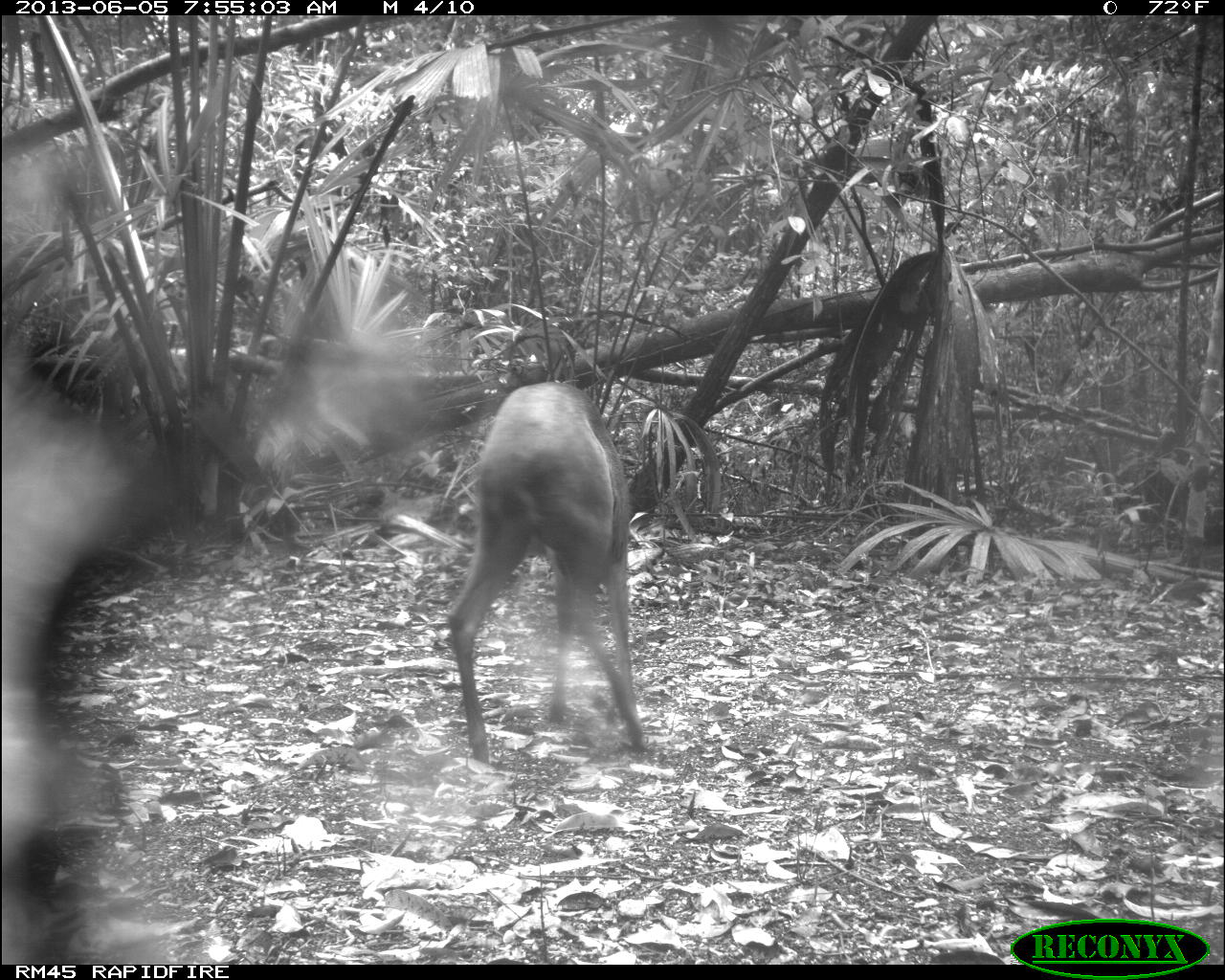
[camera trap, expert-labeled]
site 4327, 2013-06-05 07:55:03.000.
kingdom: Animalia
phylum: Chordata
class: Mammalia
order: Artiodactyla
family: Cervidae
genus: Mazama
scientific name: Mazama temama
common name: central american red brocket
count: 1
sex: female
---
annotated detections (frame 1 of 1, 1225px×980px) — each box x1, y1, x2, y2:
mazama temama: 447, 378, 650, 765